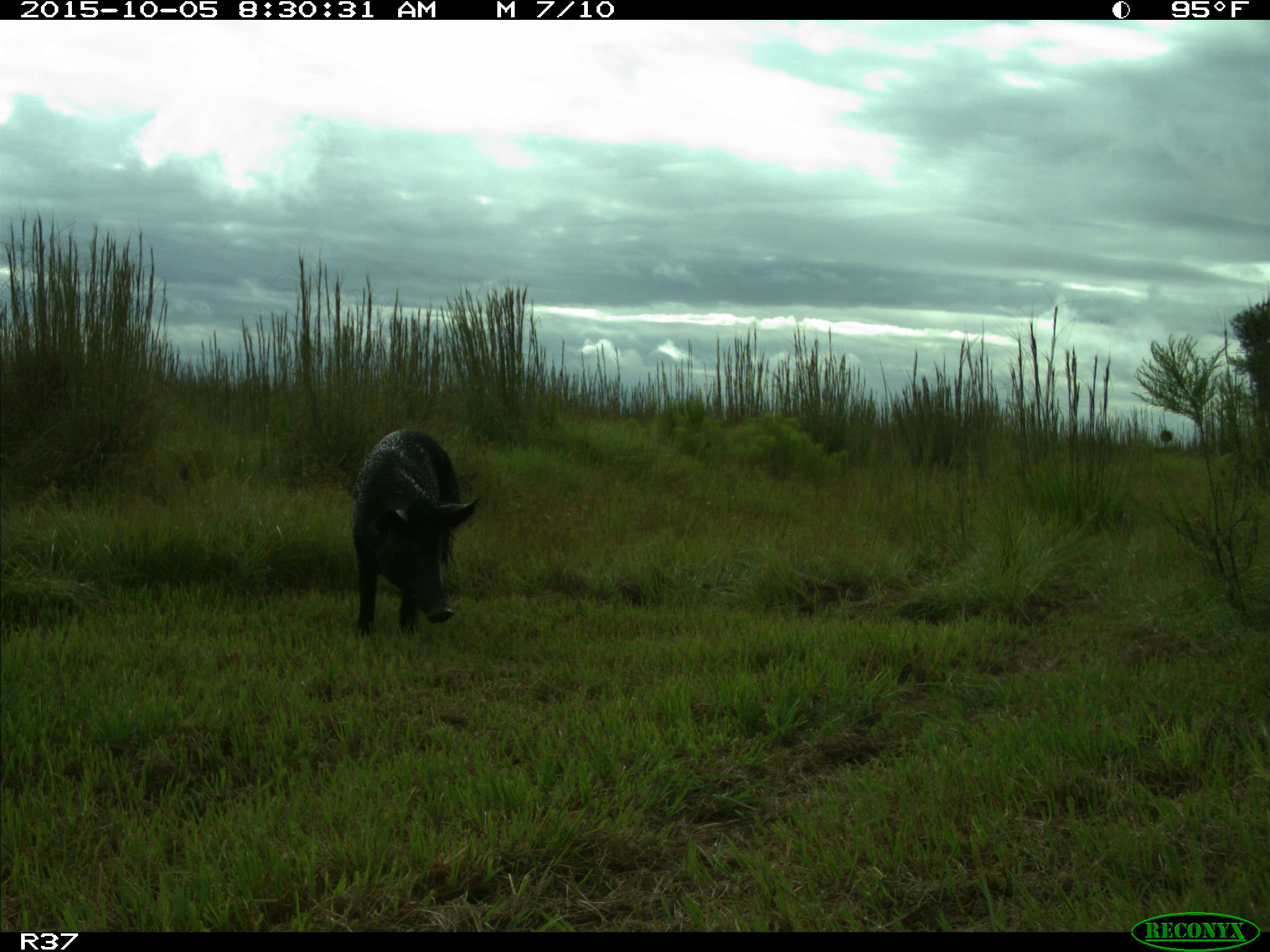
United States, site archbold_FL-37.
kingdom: Animalia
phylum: Chordata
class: Mammalia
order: Artiodactyla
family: Suidae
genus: Sus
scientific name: Sus scrofa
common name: wild boar